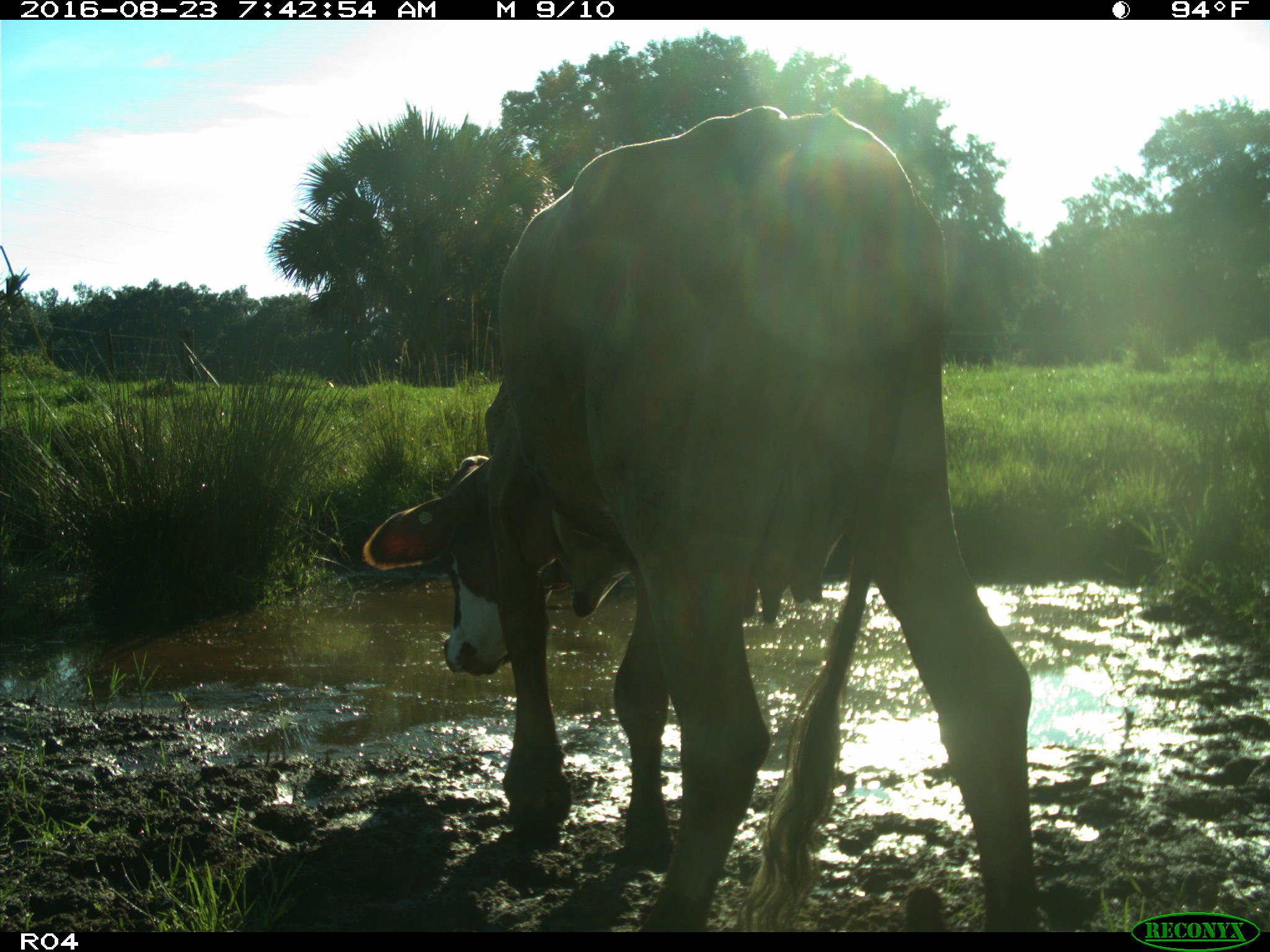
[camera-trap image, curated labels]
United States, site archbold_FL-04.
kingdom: Animalia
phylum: Chordata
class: Mammalia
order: Artiodactyla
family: Bovidae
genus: Bos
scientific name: Bos taurus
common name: domestic cow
Bos taurus (domestic cow).